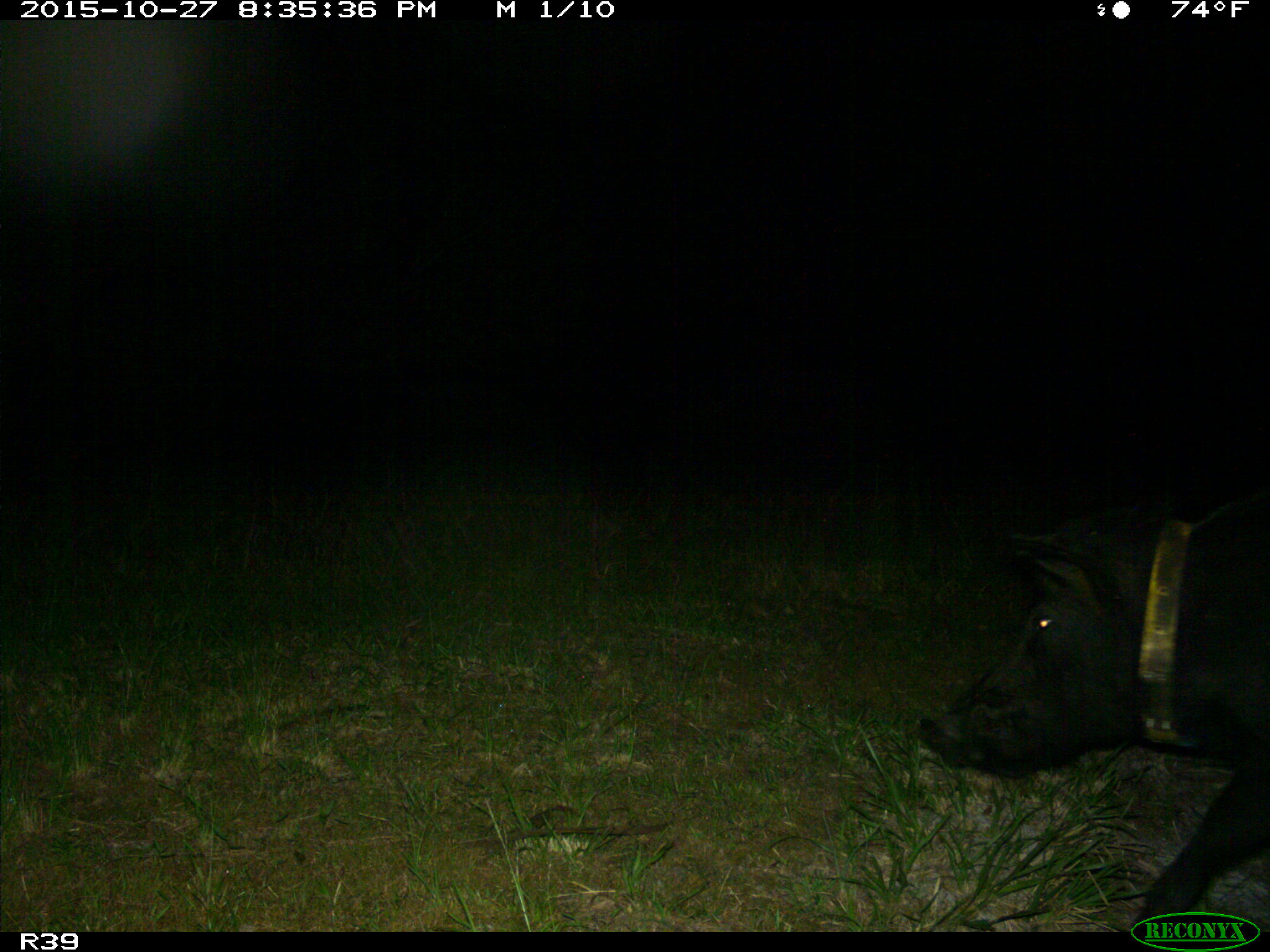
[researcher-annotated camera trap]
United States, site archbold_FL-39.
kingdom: Animalia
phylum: Chordata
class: Mammalia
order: Artiodactyla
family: Suidae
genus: Sus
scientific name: Sus scrofa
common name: wild boar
Sus scrofa (wild boar).